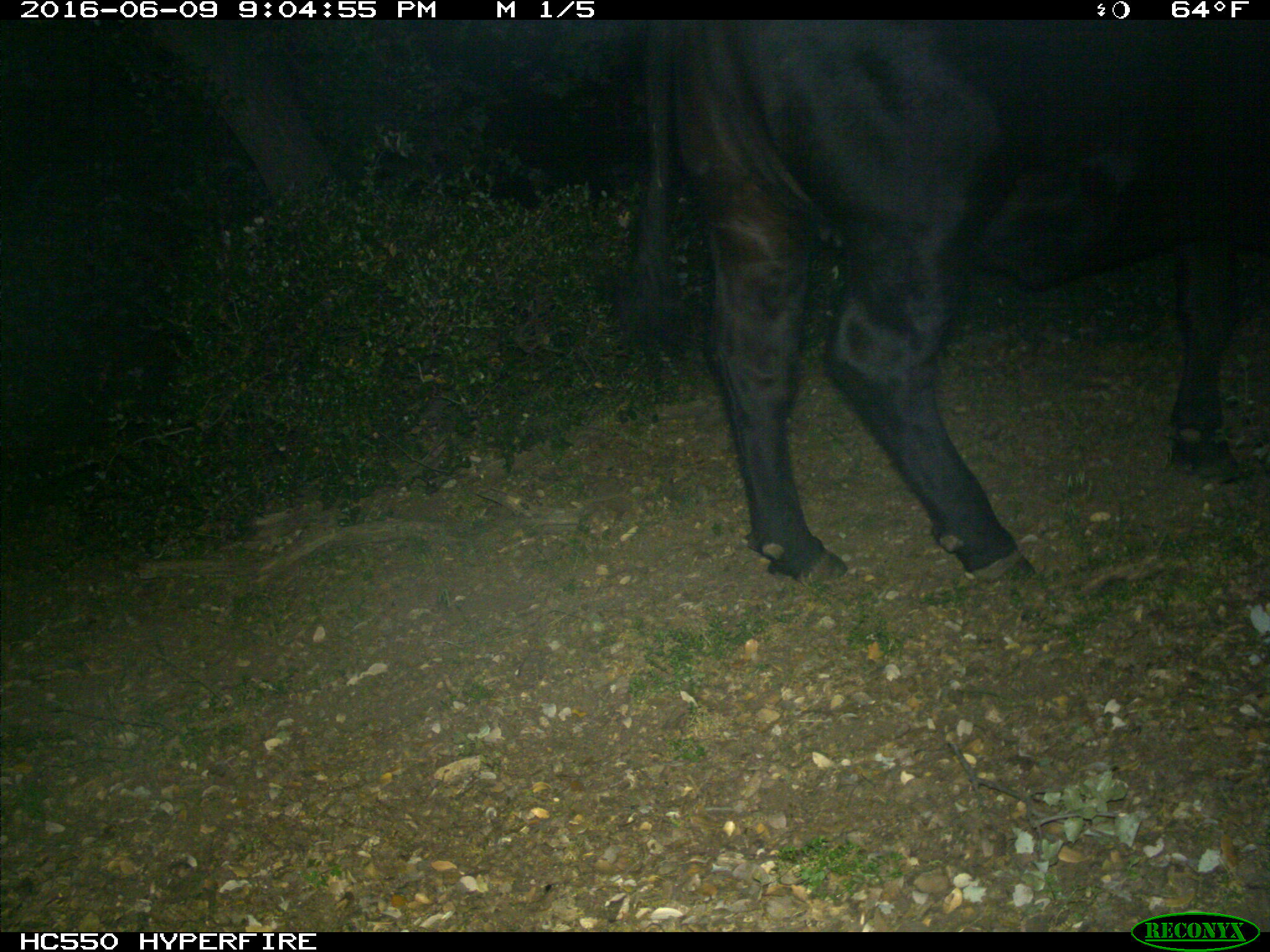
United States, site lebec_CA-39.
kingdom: Animalia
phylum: Chordata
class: Mammalia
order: Artiodactyla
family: Bovidae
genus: Bos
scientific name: Bos taurus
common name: domestic cow